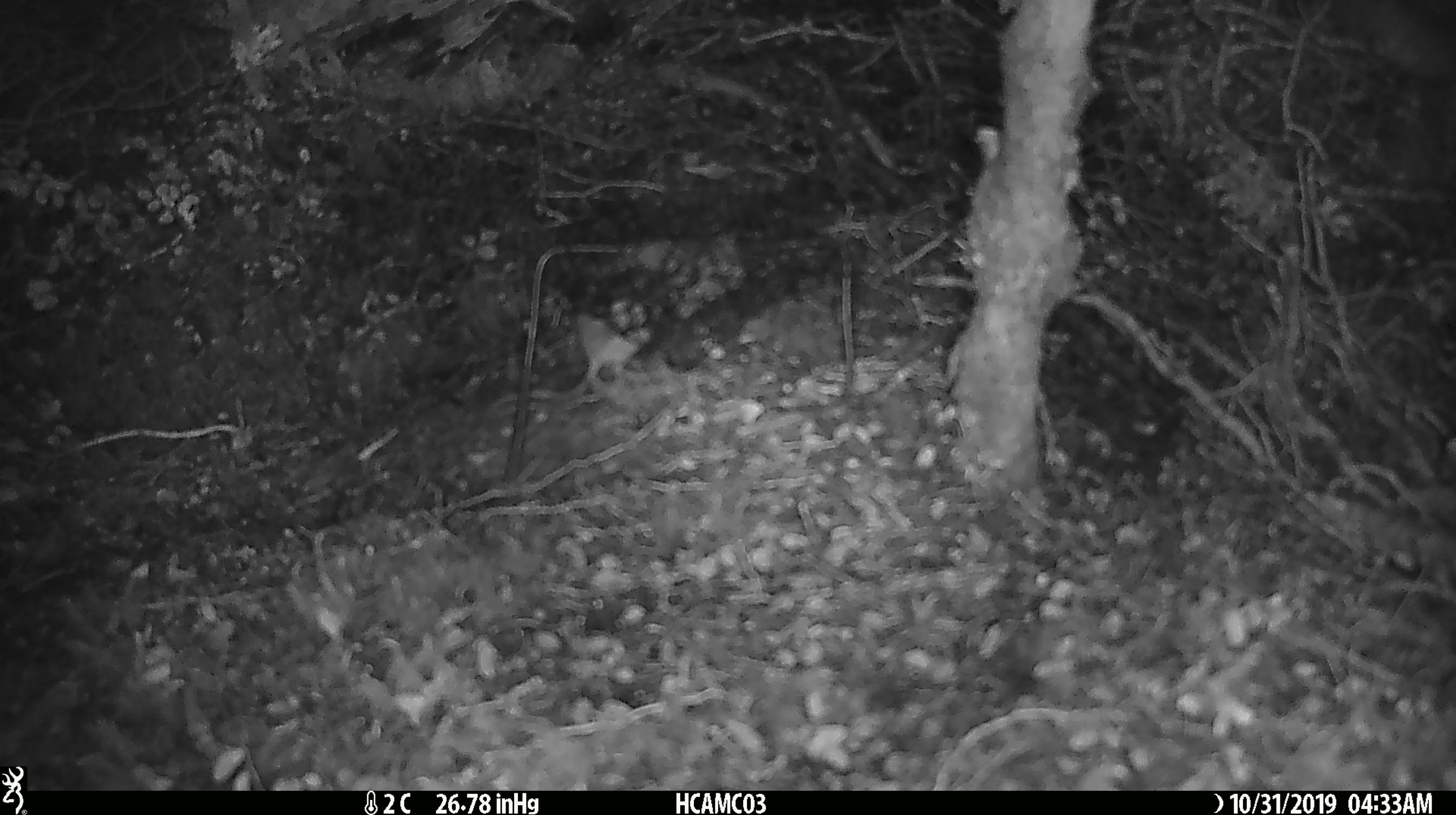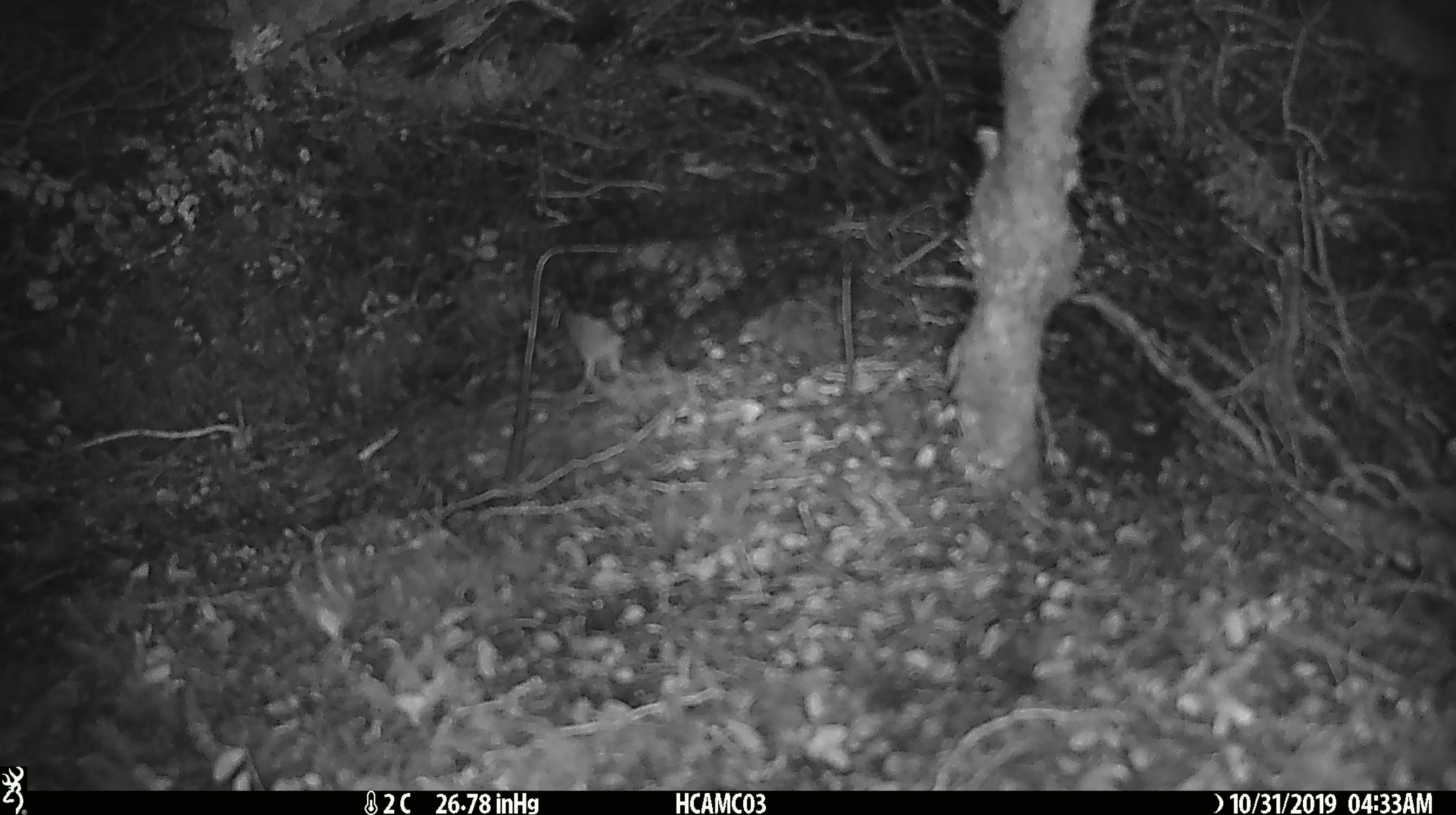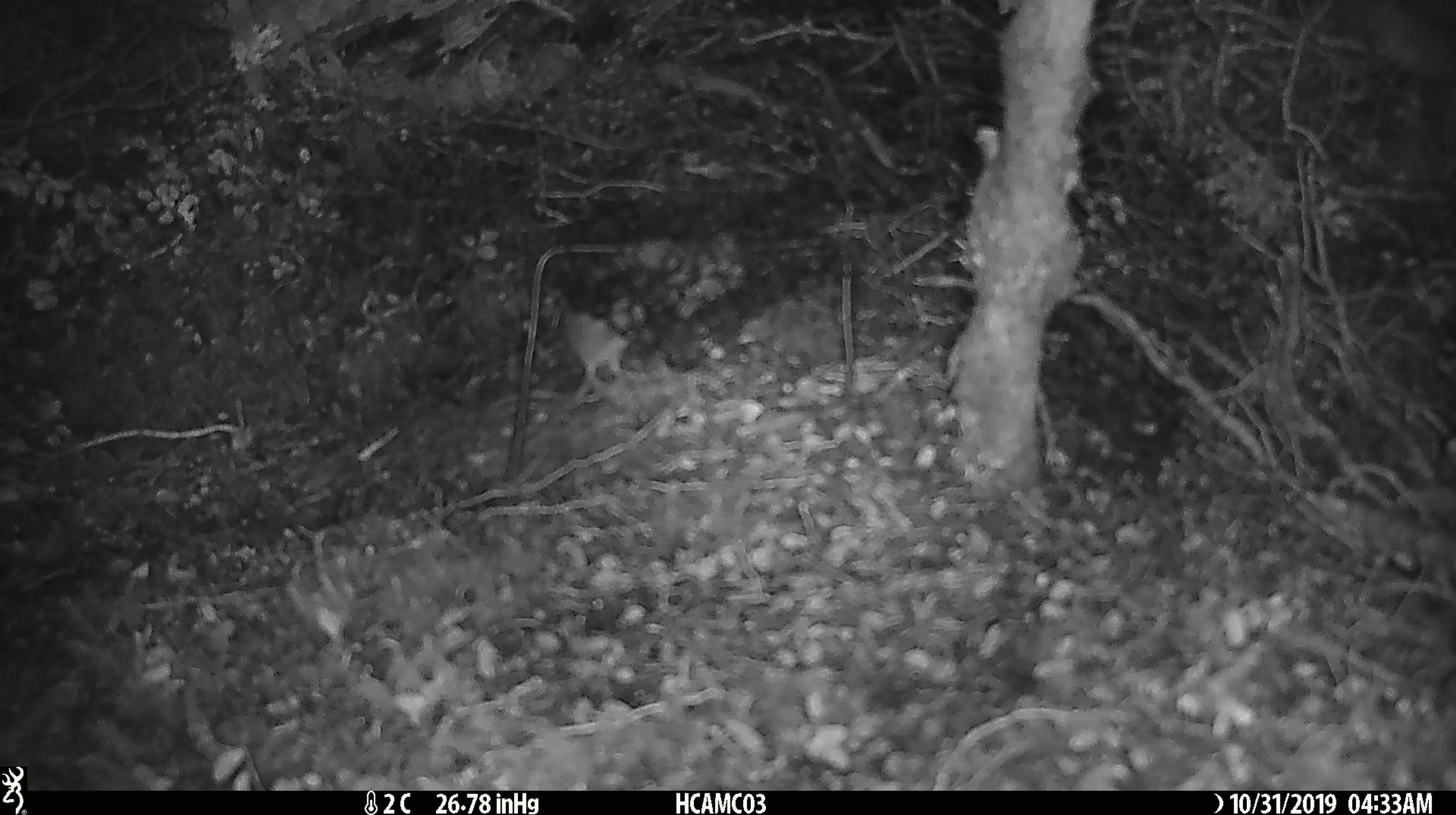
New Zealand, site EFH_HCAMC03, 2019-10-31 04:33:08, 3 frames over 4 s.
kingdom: Animalia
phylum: Chordata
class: Mammalia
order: Rodentia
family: Muridae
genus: Mus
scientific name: Mus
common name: mouse